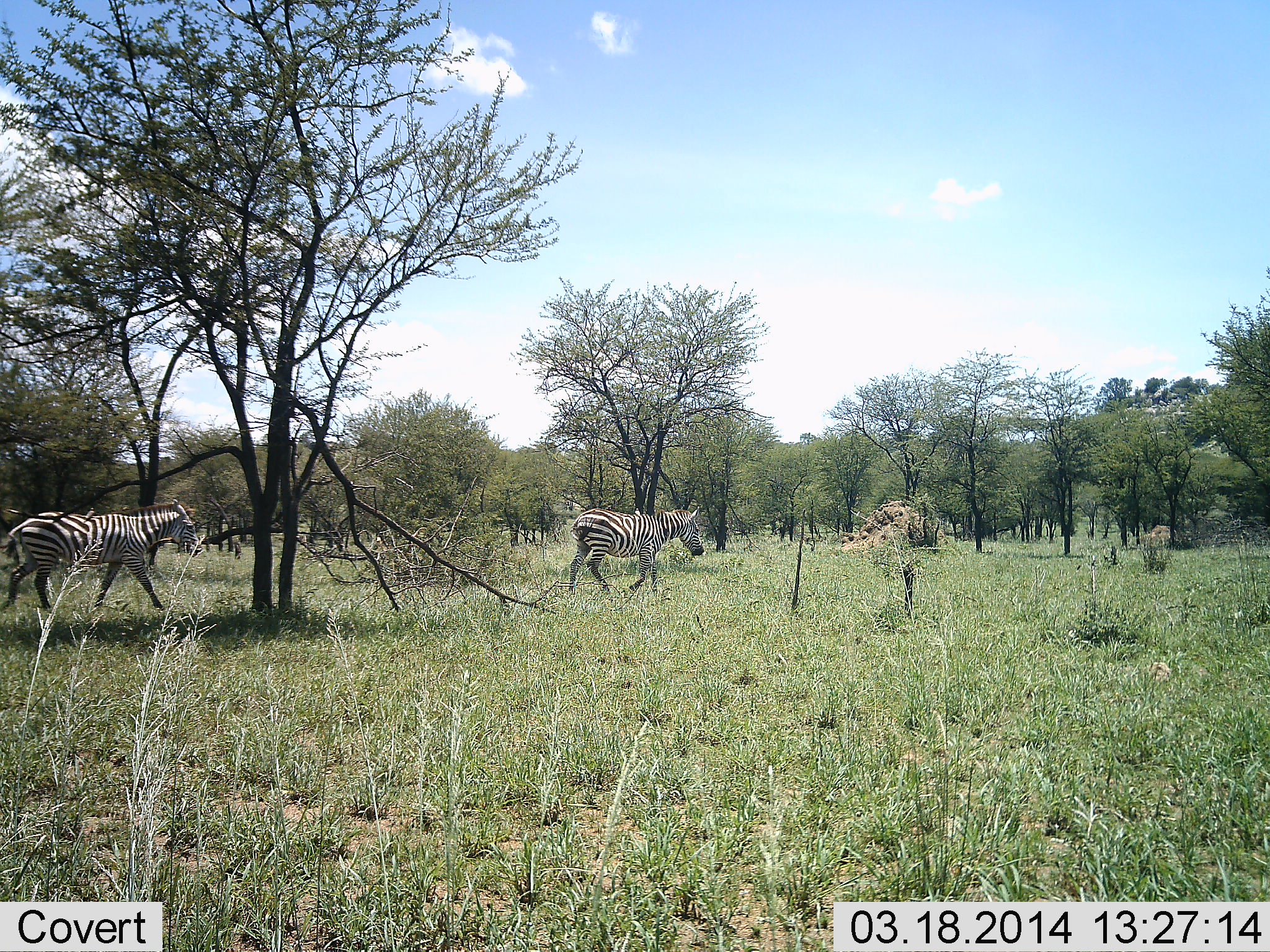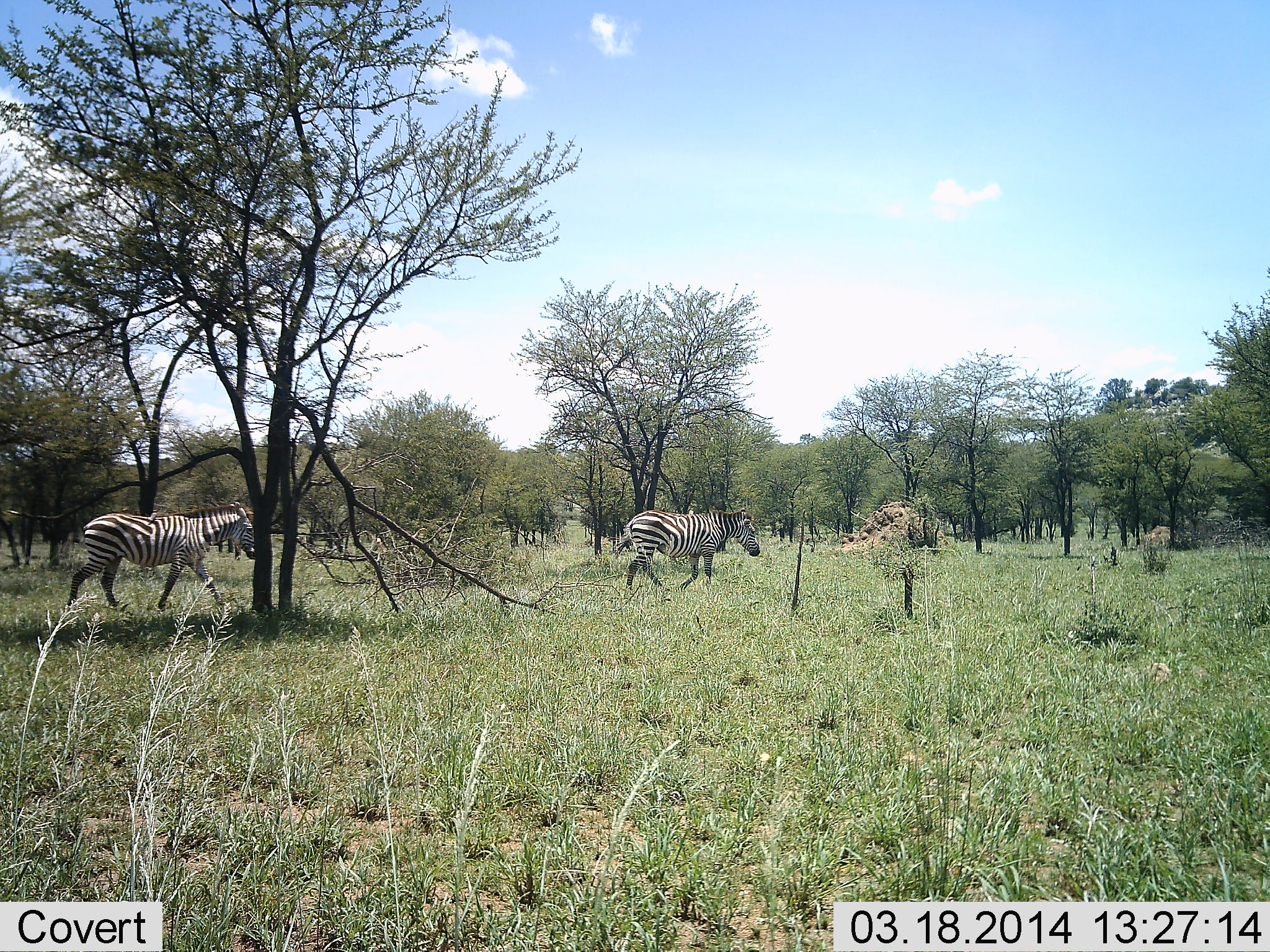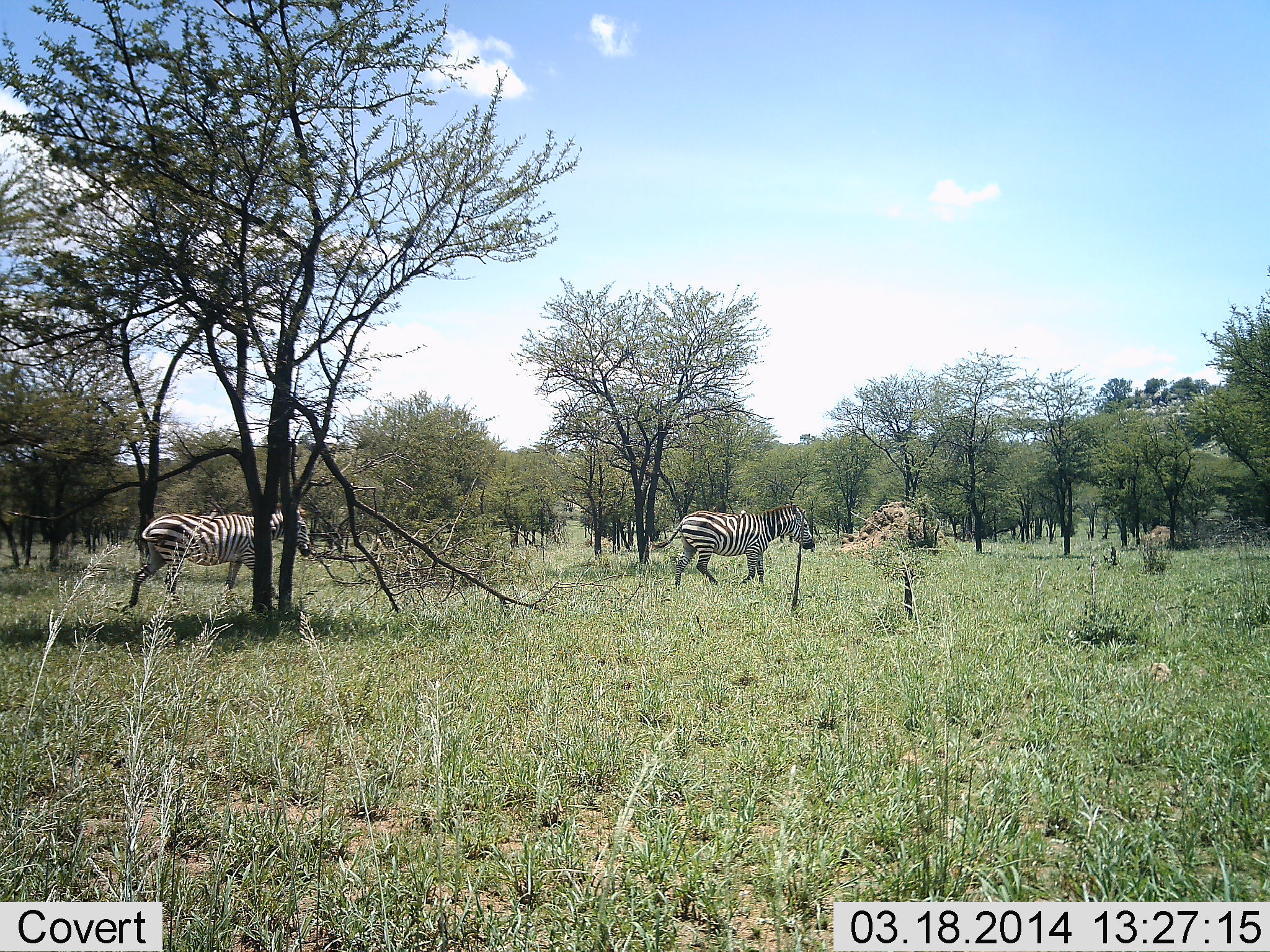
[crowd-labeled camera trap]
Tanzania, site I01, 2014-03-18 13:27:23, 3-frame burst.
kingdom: Animalia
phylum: Chordata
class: Mammalia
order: Perissodactyla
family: Equidae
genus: Equus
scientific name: Equus quagga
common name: plains zebra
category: zebra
Zebra (plains zebra) (Equus quagga), count 2. Behavior (volunteer vote fractions): standing 0%, resting 0%, moving 100%, interacting 0%. Young present (vote fraction): 0%. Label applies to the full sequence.